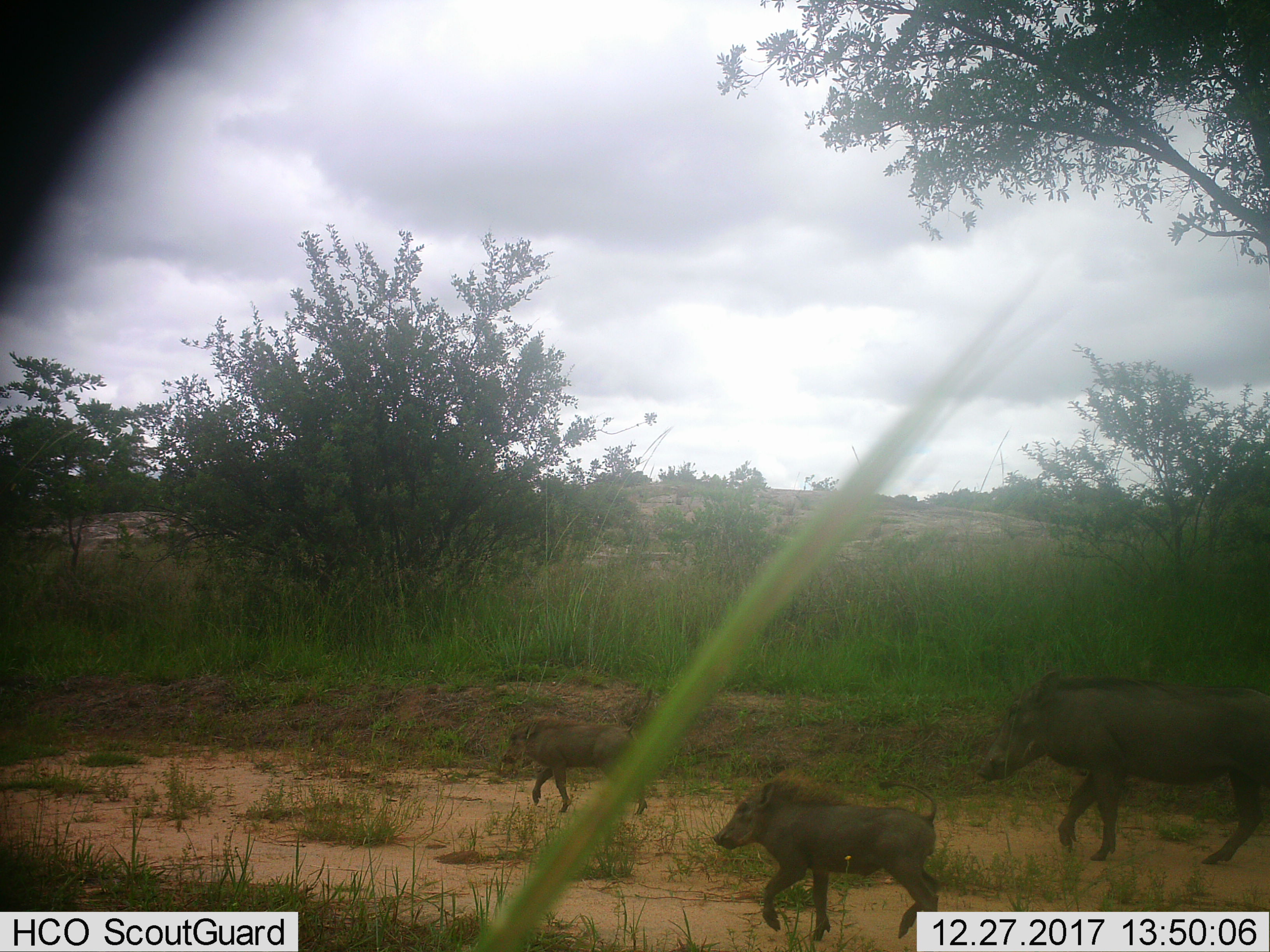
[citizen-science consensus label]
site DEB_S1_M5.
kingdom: Animalia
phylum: Chordata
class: Mammalia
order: Artiodactyla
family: Suidae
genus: Phacochoerus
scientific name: Phacochoerus africanus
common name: warthog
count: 3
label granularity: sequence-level